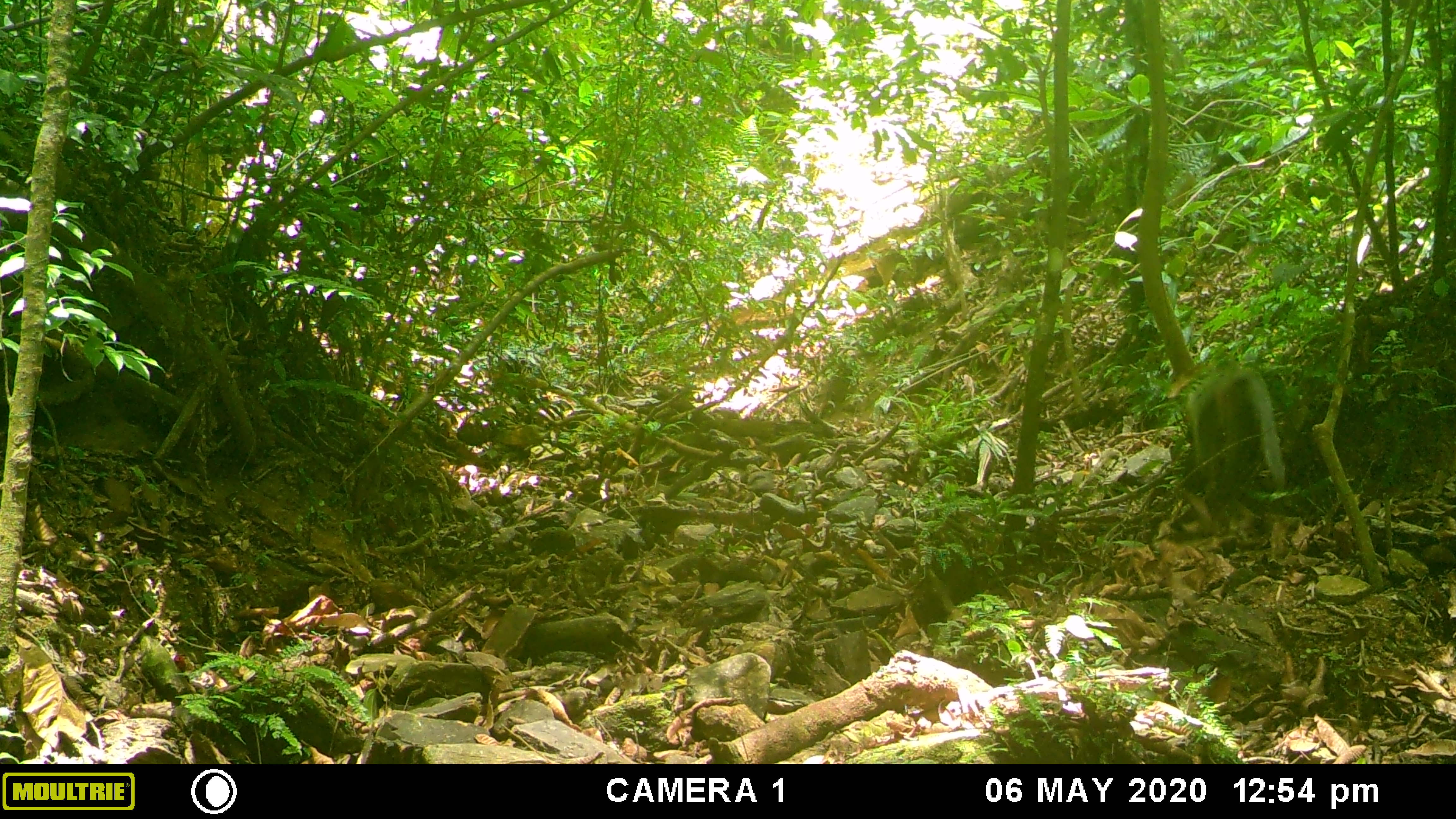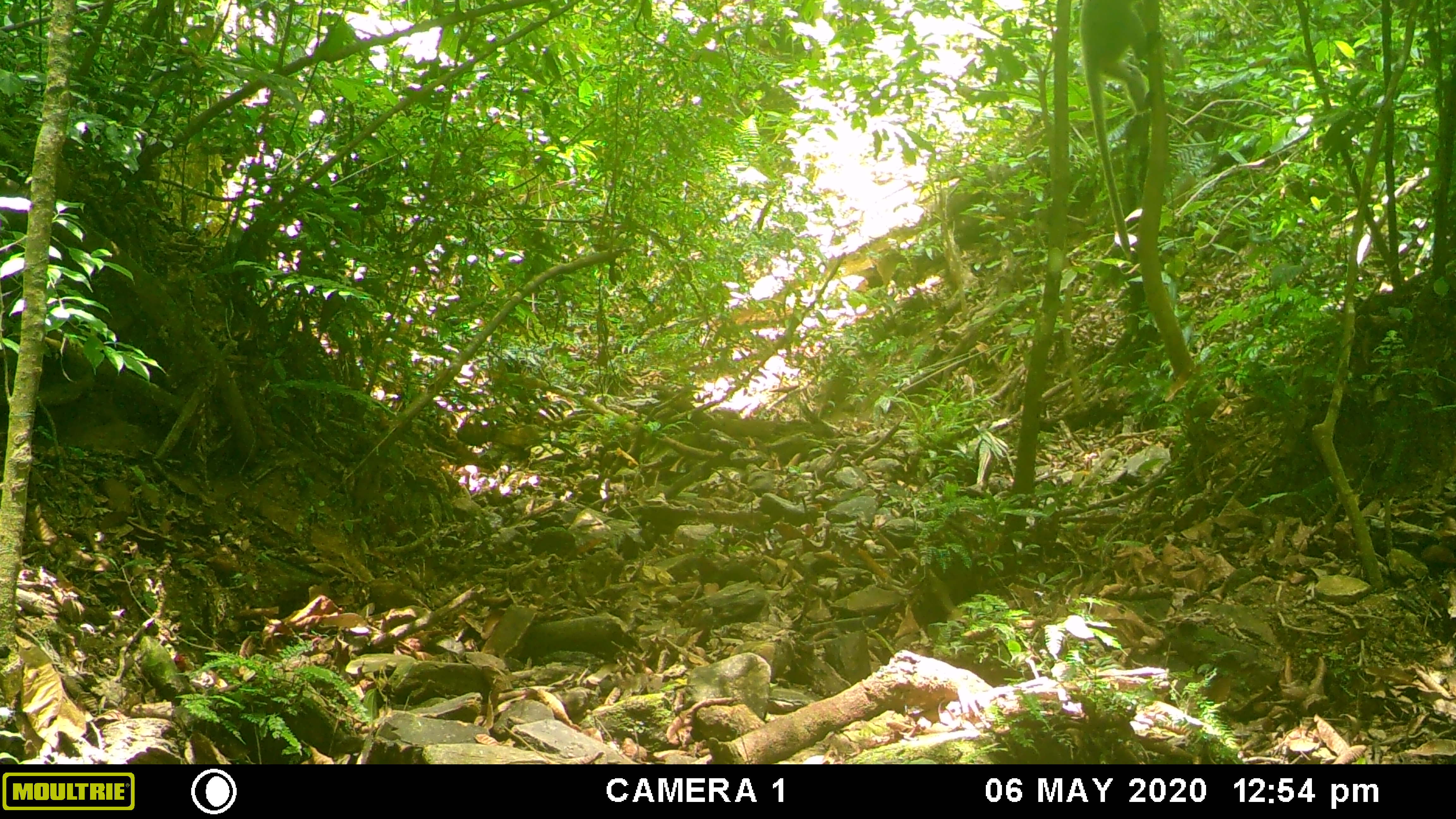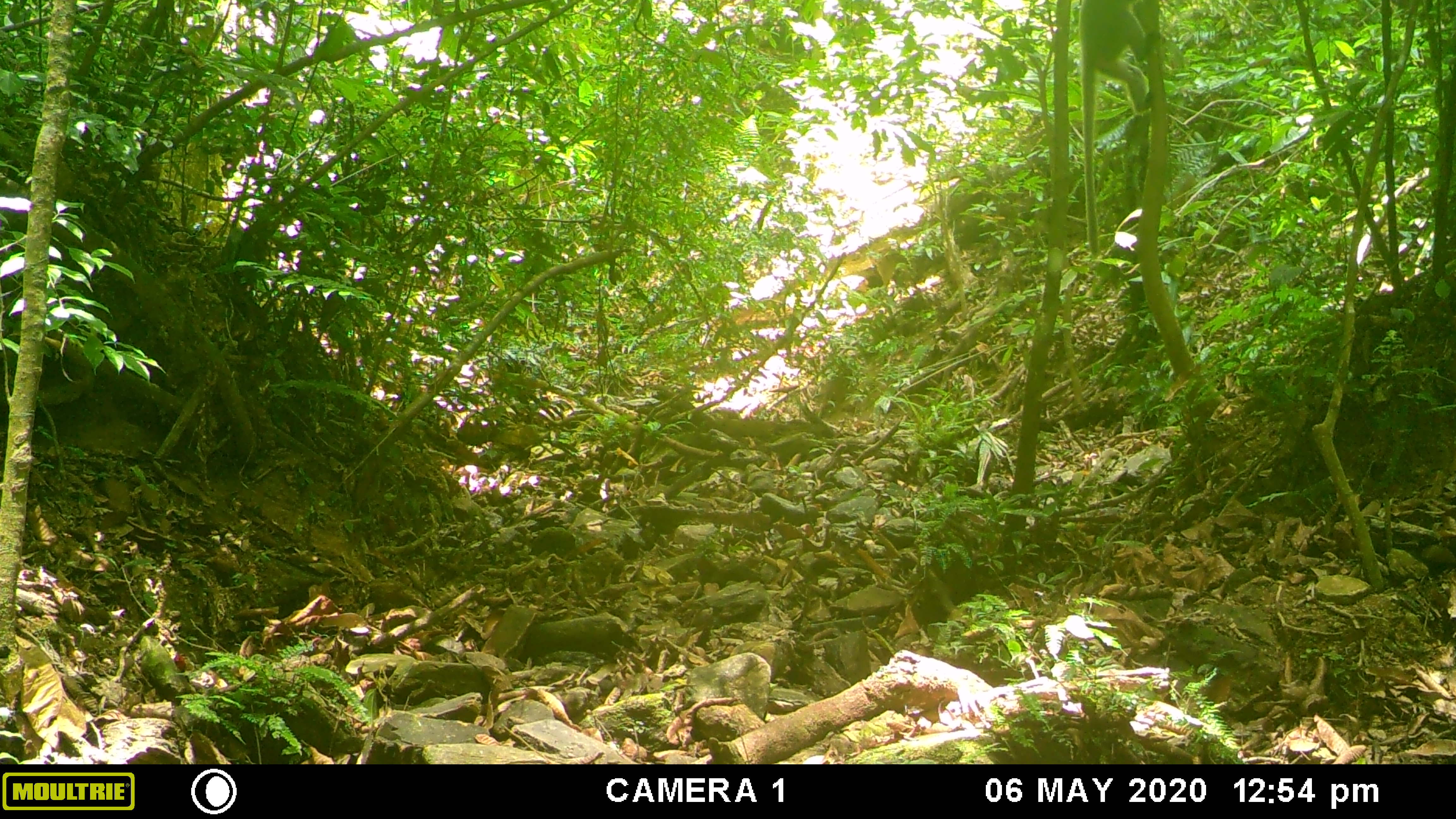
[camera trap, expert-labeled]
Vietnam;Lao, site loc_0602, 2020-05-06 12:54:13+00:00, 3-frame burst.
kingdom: Animalia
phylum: Chordata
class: Mammalia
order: Primates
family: Cercopithecidae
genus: Trachypithecus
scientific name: Trachypithecus phayrei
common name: phayre's langur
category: phayres langur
Phayres langur (phayre's langur) (Trachypithecus phayrei). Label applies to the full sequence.